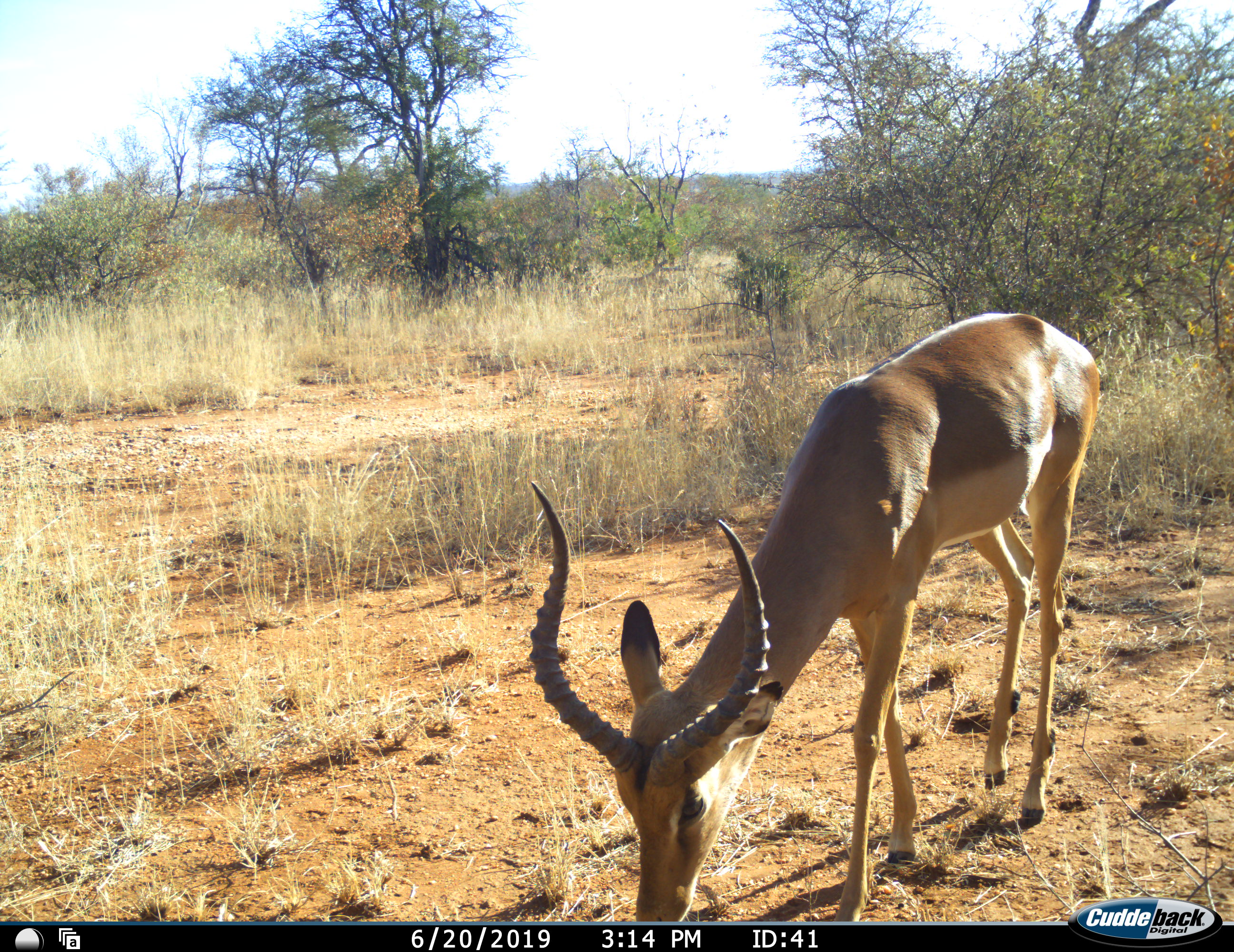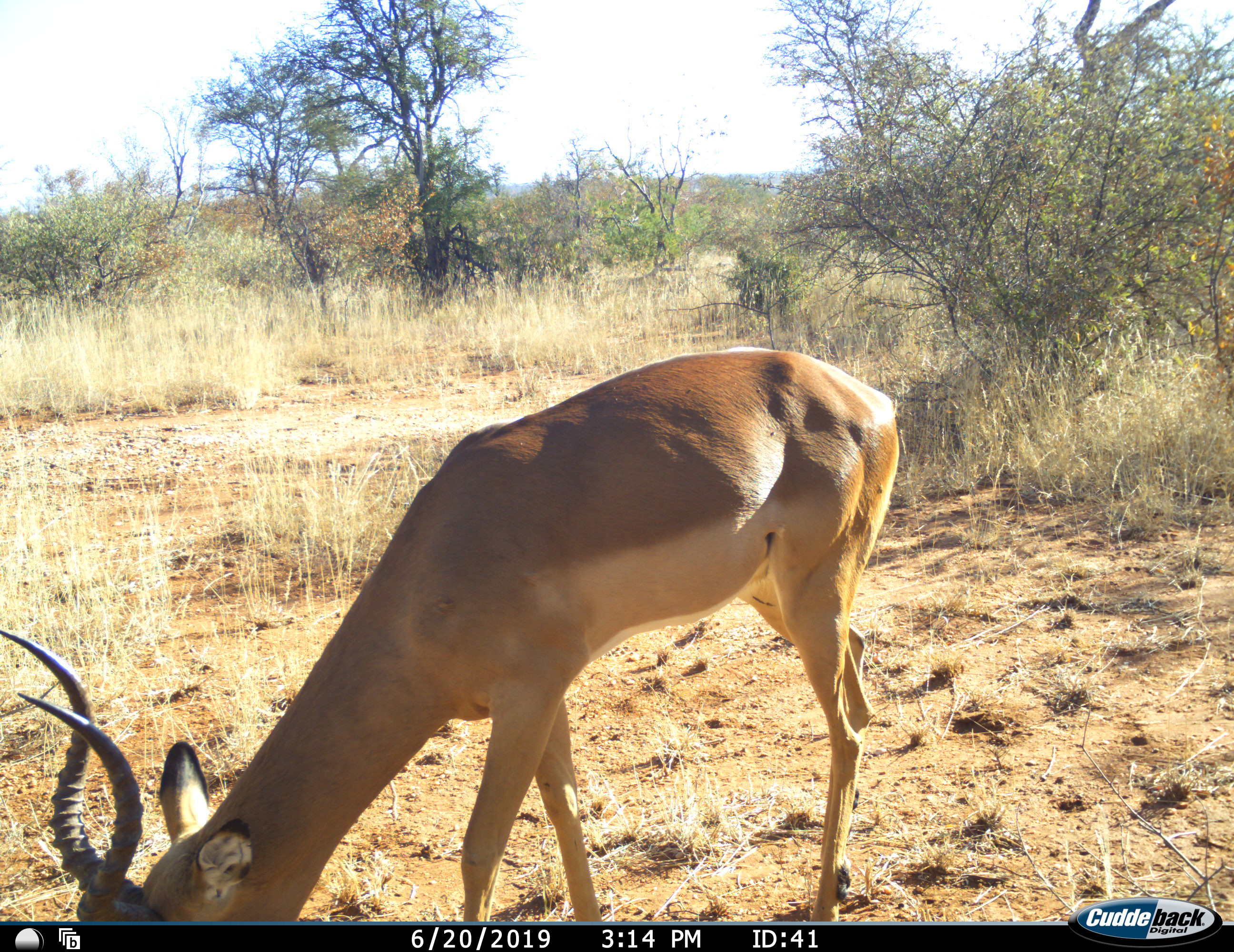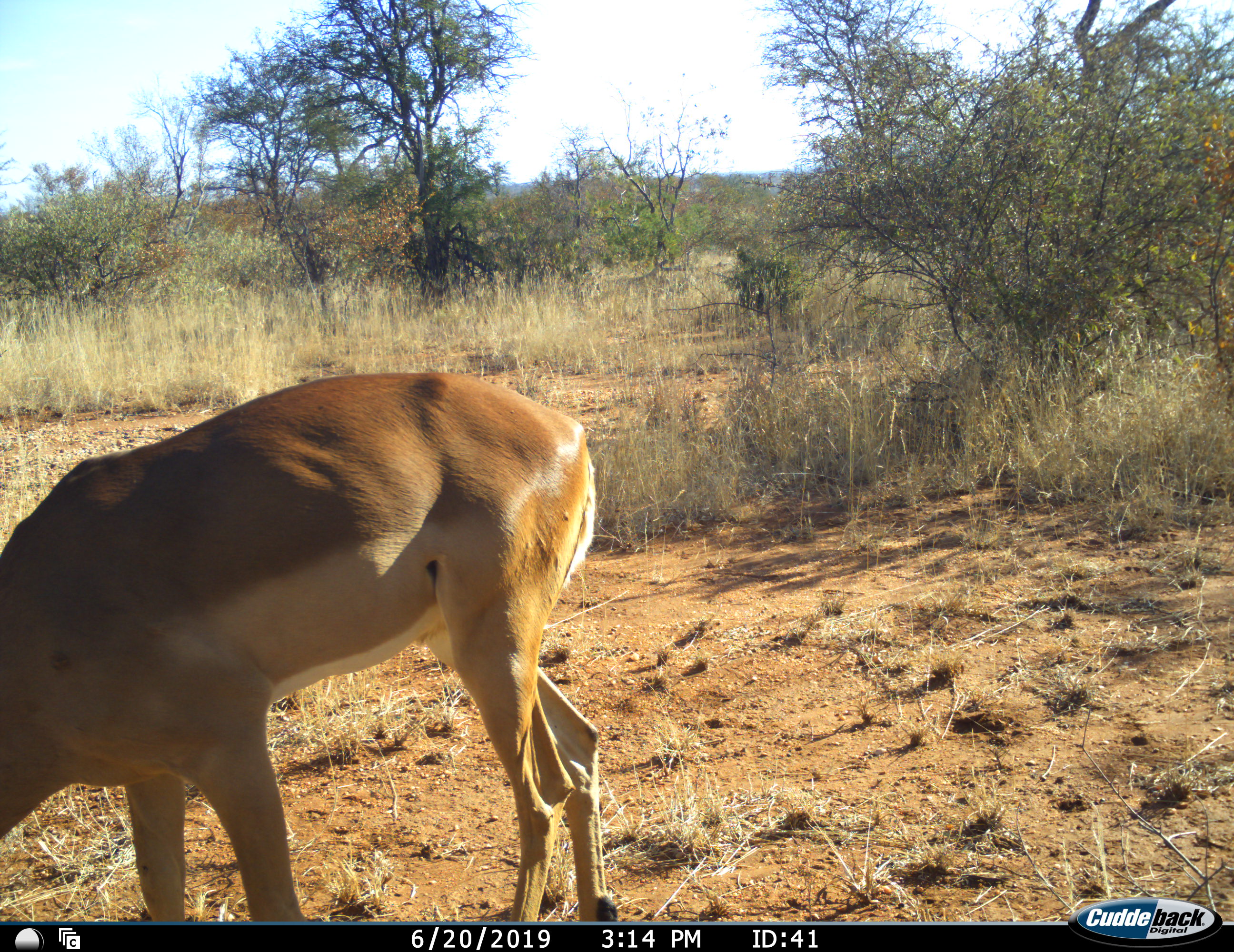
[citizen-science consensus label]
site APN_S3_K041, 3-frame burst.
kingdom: Animalia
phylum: Chordata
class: Mammalia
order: Artiodactyla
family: Bovidae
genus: Aepyceros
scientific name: Aepyceros melampus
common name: impala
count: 1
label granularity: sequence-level